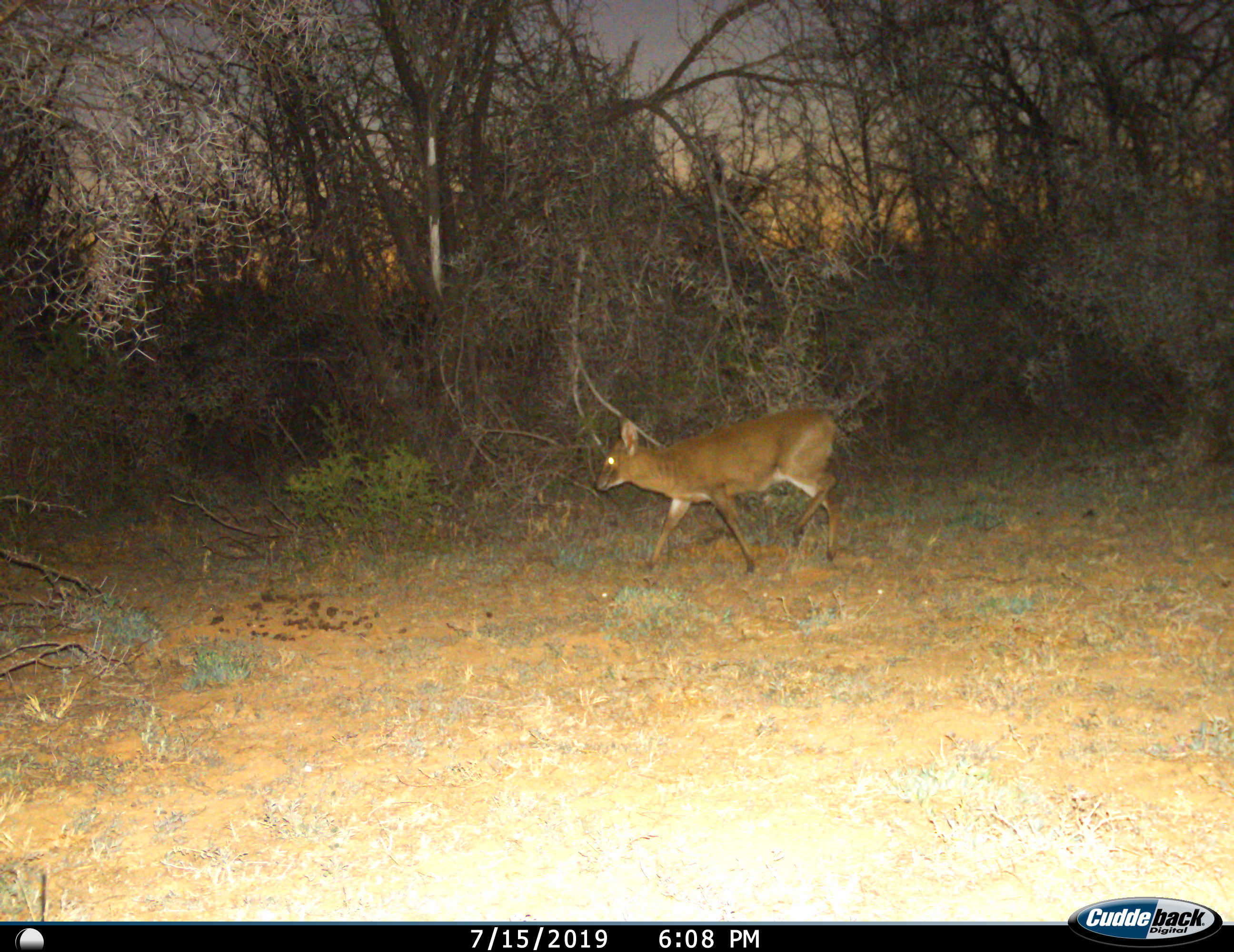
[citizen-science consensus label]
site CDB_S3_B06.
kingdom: Animalia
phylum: Chordata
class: Mammalia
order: Artiodactyla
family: Bovidae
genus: Sylvicapra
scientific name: Sylvicapra grimmia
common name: common duiker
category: duikercommongrey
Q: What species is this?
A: Duikercommongrey (common duiker) (Sylvicapra grimmia).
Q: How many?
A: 1.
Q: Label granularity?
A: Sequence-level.